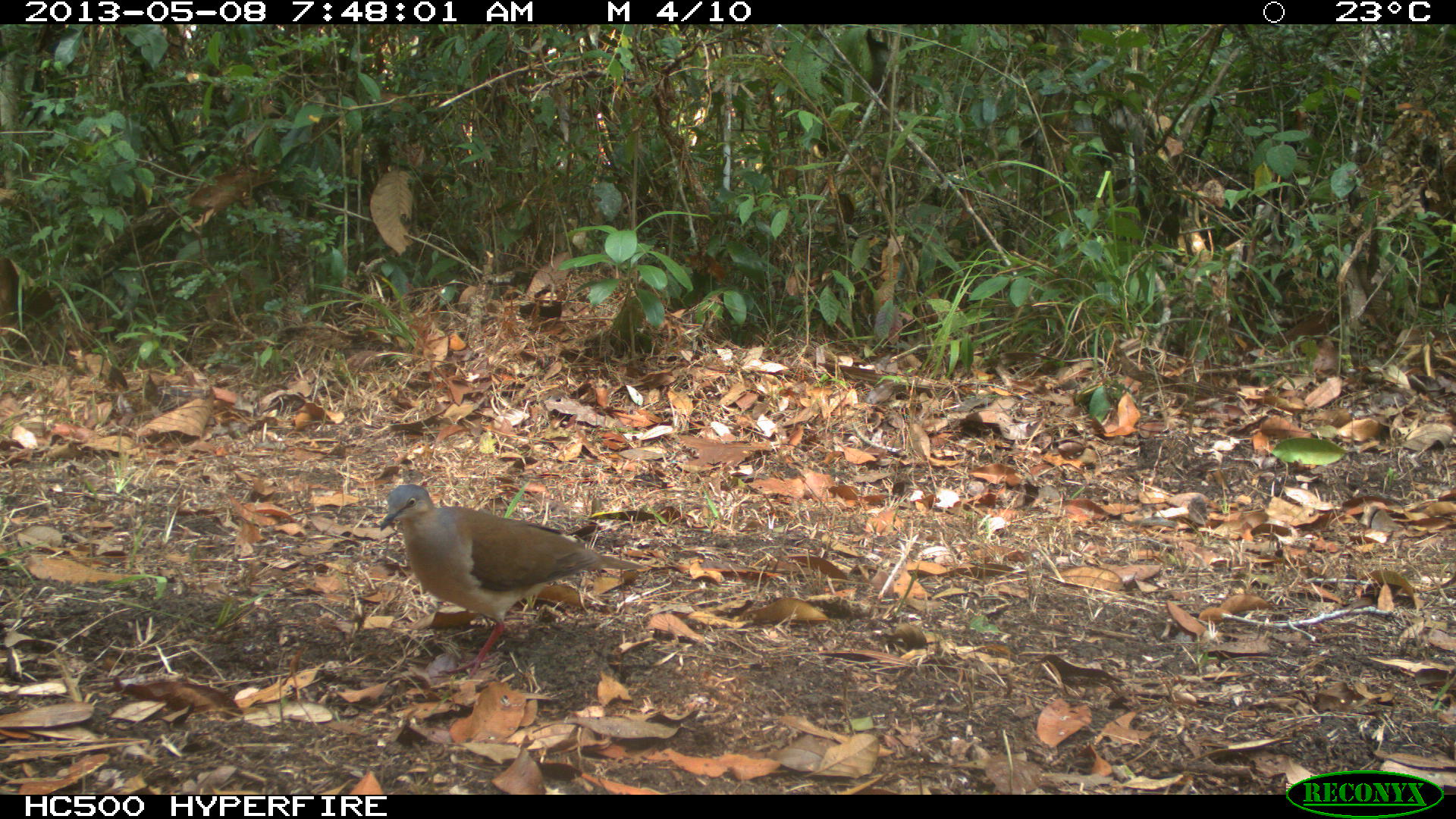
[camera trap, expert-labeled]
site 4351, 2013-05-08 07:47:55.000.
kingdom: Animalia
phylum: Chordata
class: Aves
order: Columbiformes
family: Columbidae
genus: Leptotila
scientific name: Leptotila plumbeiceps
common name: gray-headed dove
Leptotila plumbeiceps (gray-headed dove), count 1.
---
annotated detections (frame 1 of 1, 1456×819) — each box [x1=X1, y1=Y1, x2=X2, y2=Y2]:
leptotila plumbeiceps: [x1=379, y1=484, x2=647, y2=679]